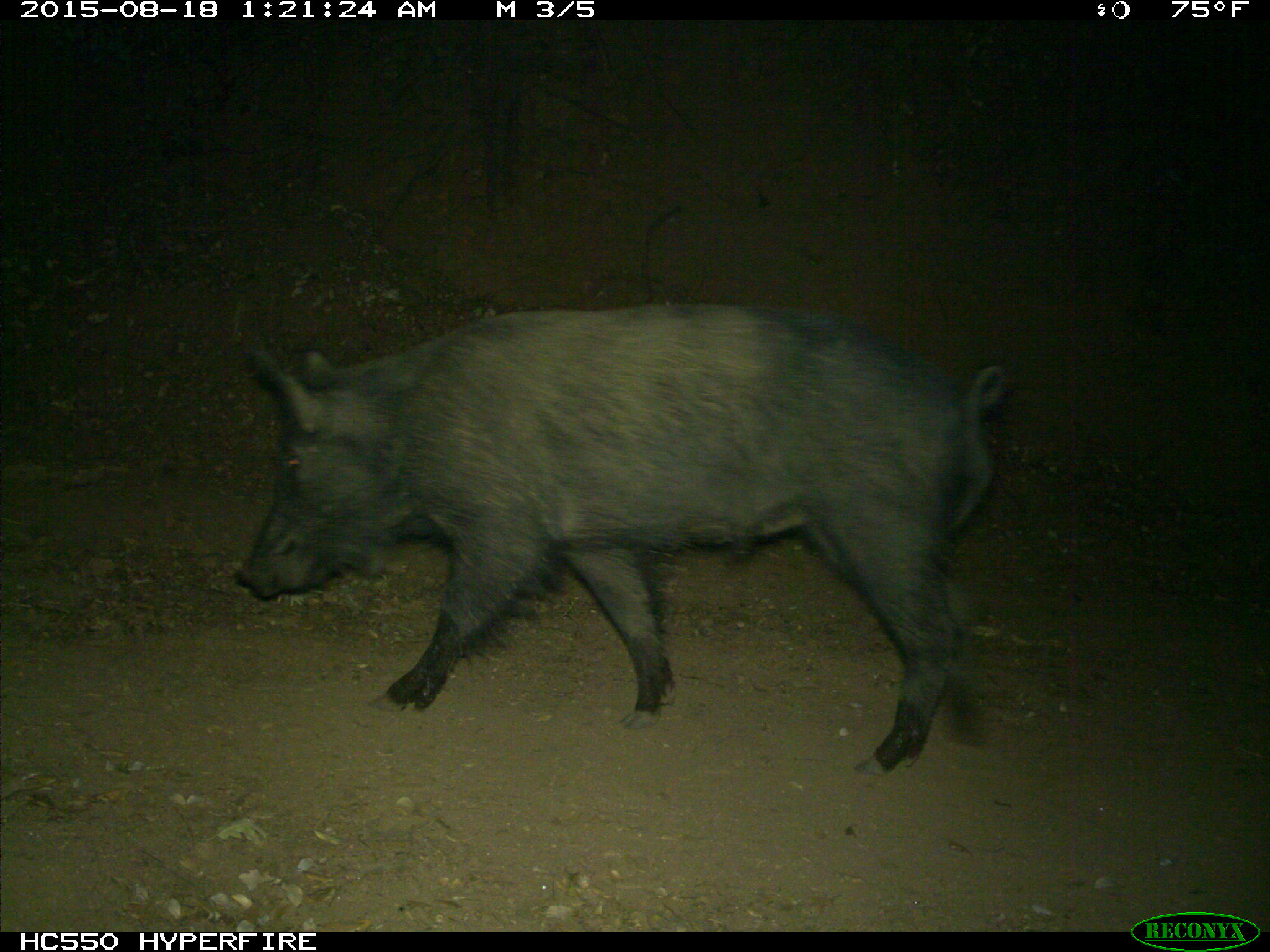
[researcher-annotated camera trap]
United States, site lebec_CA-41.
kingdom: Animalia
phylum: Chordata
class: Mammalia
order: Artiodactyla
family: Suidae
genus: Sus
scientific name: Sus scrofa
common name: wild boar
Sus scrofa (wild boar).